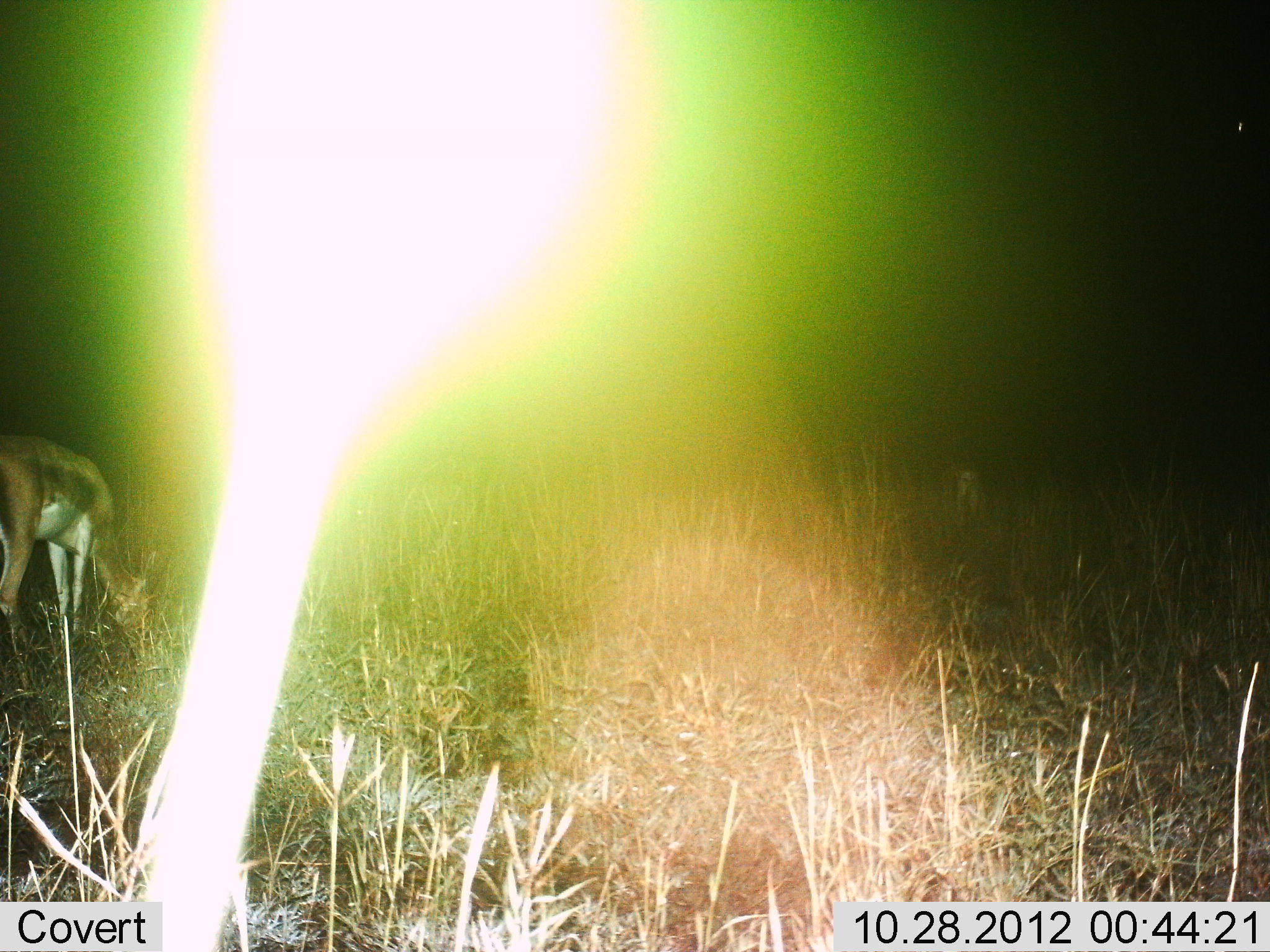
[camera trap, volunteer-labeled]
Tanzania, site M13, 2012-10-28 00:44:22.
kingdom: Animalia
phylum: Chordata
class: Mammalia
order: Artiodactyla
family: Bovidae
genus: Nanger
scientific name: Nanger granti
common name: grant's gazelle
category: gazellegrants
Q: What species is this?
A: Gazellegrants (grant's gazelle) (Nanger granti).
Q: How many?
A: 2.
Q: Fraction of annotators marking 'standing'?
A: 62%.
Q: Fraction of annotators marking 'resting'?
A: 0%.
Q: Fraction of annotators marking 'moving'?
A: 0%.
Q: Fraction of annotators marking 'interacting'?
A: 0%.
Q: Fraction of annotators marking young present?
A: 0%.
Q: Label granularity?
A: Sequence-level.